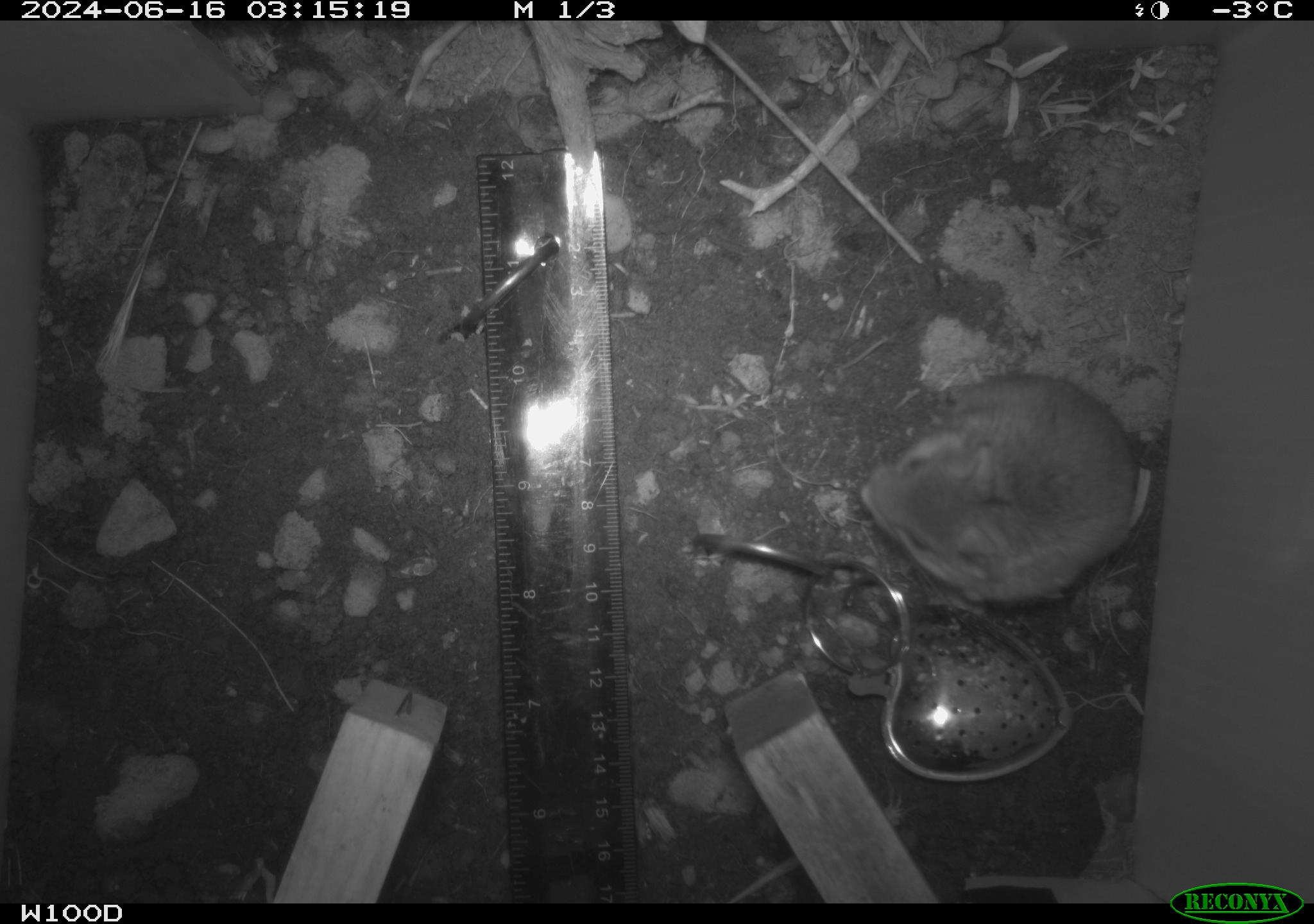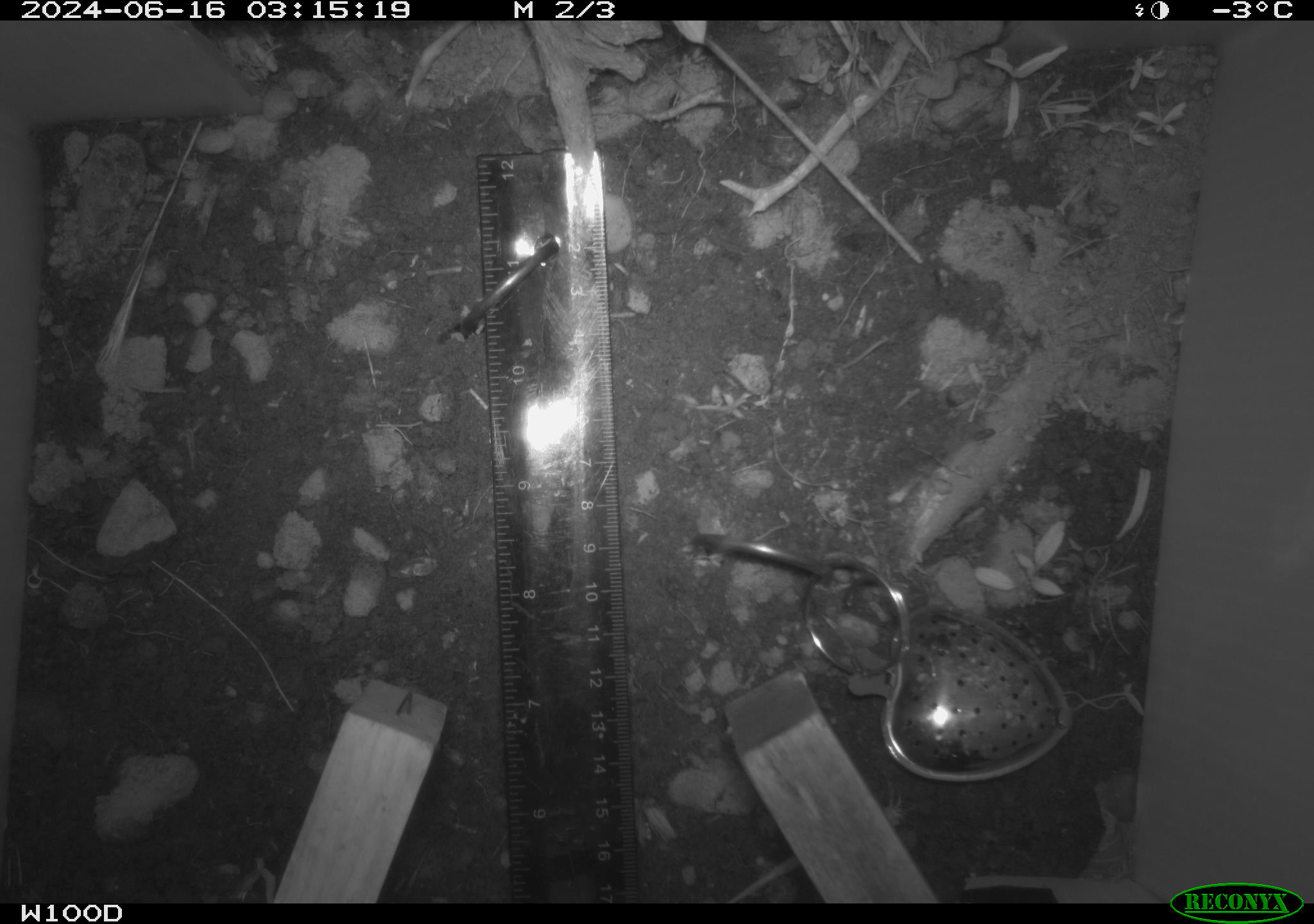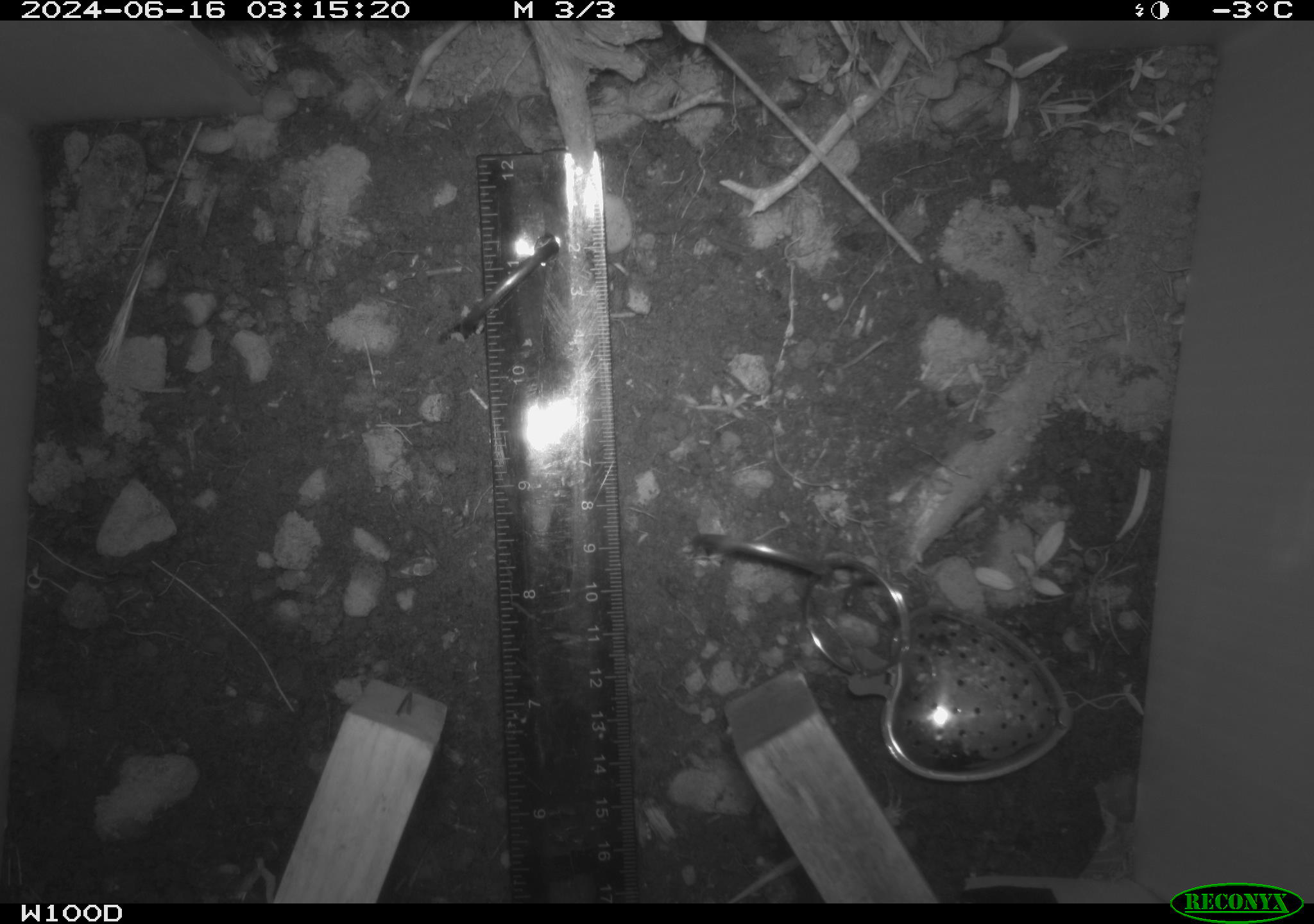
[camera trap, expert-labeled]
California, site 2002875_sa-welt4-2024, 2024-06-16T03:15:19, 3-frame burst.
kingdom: Animalia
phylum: Chordata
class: Mammalia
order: Rodentia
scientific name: Rodentia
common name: mouse species